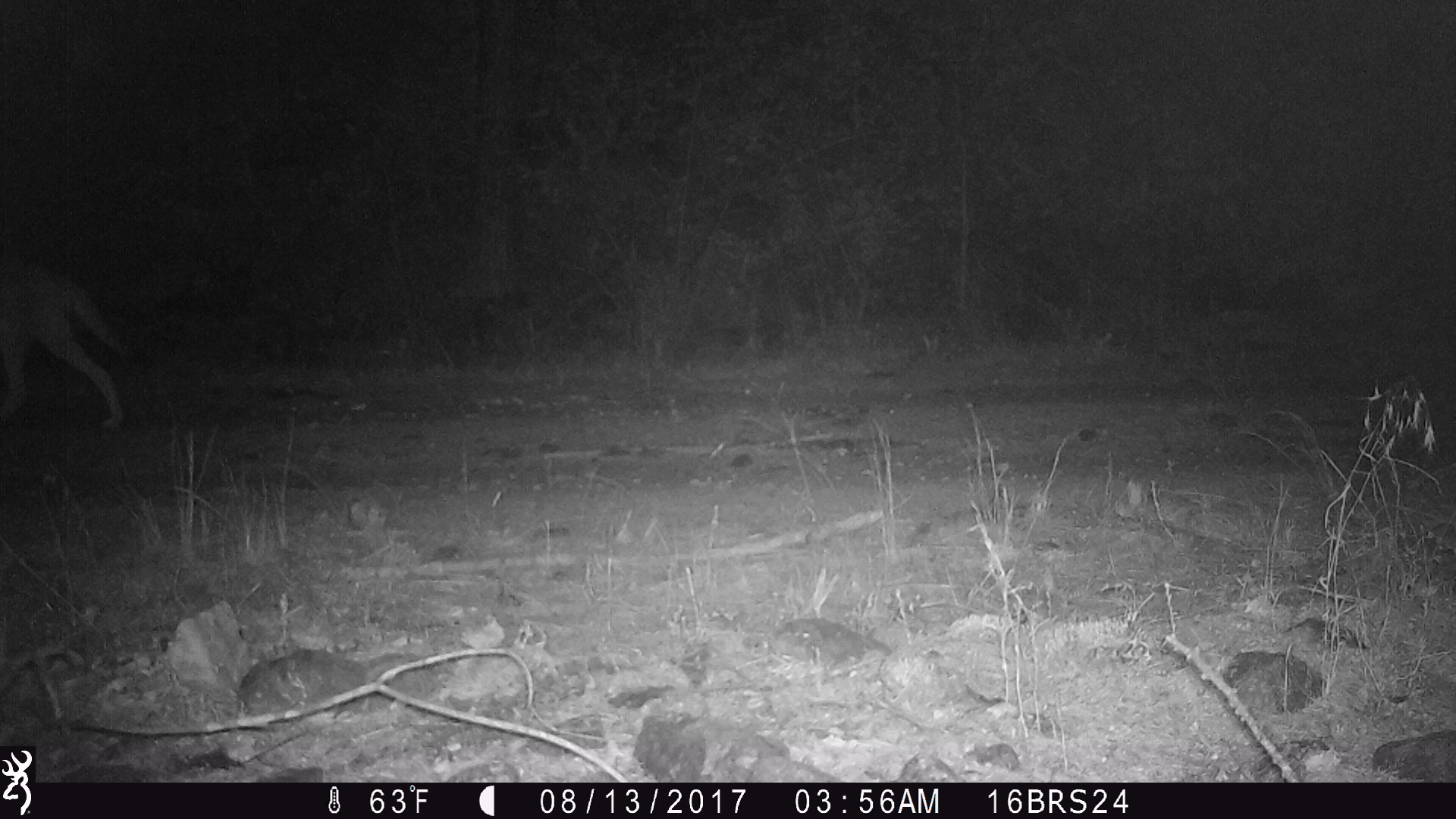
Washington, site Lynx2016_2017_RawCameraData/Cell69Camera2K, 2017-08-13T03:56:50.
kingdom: Animalia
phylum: Chordata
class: Mammalia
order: Carnivora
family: Canidae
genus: Canis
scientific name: Canis latrans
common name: coyote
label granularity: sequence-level